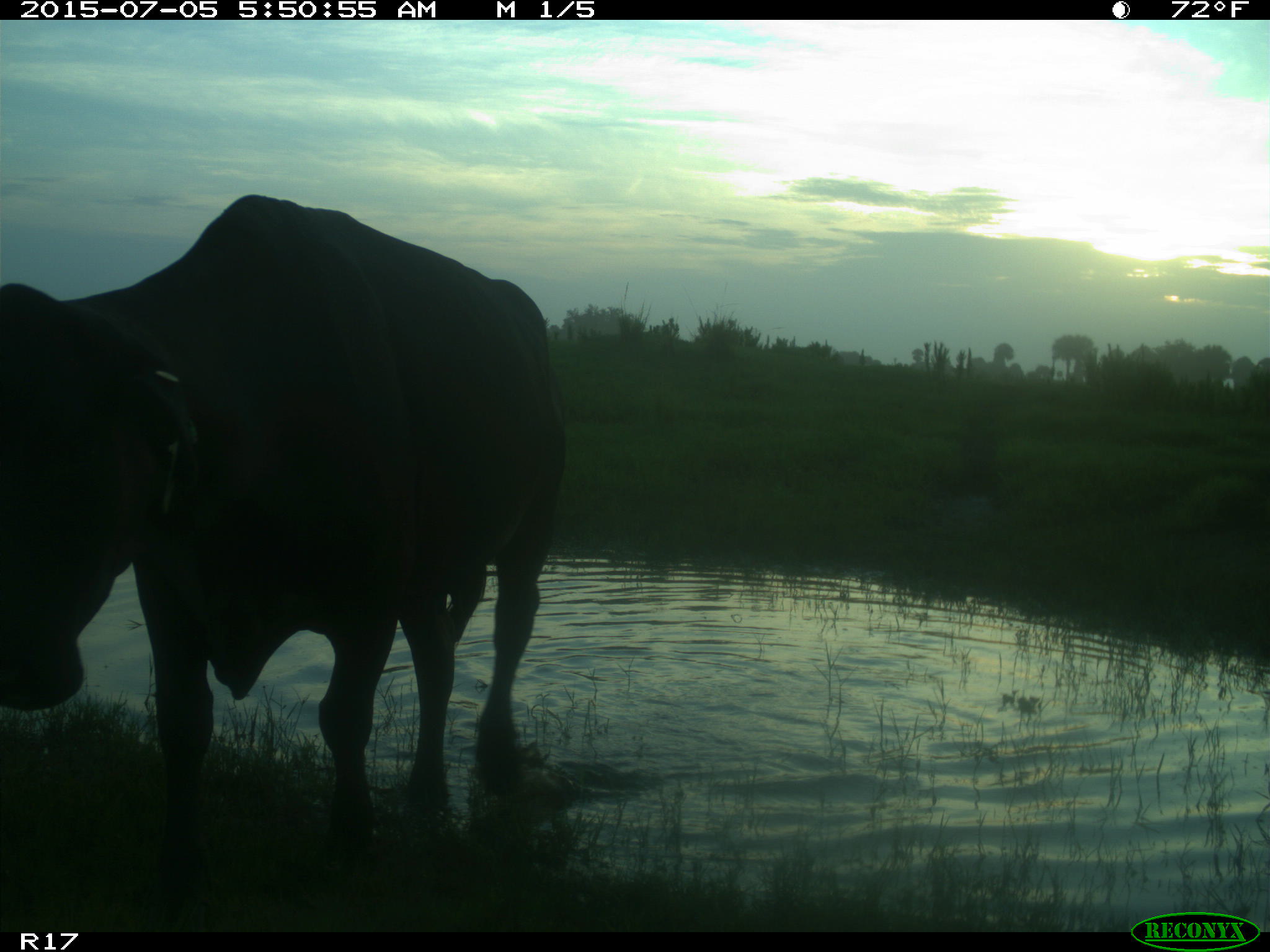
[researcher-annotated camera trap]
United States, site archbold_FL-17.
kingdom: Animalia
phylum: Chordata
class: Mammalia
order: Artiodactyla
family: Bovidae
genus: Bos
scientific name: Bos taurus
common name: domestic cow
Bos taurus (domestic cow).